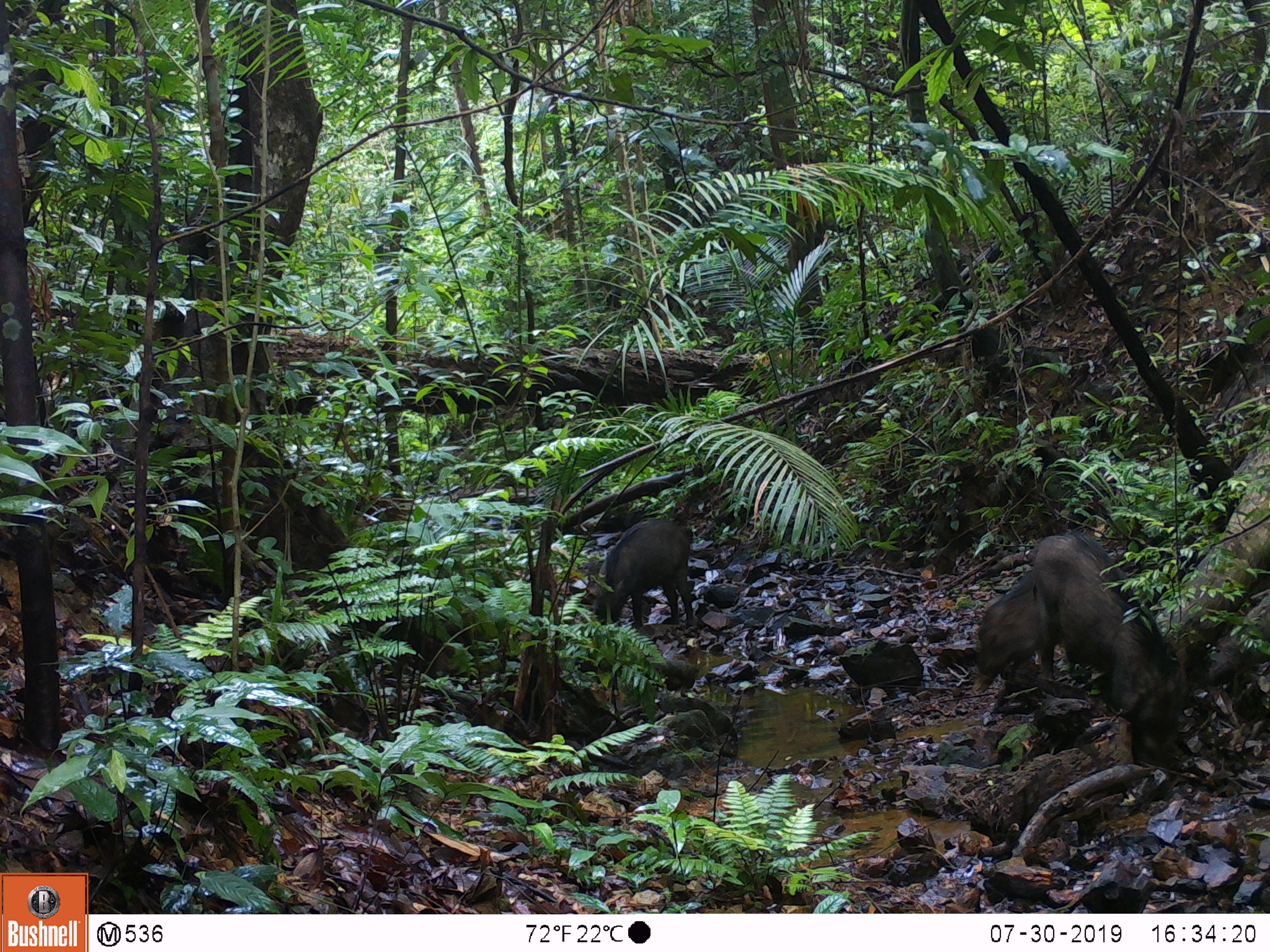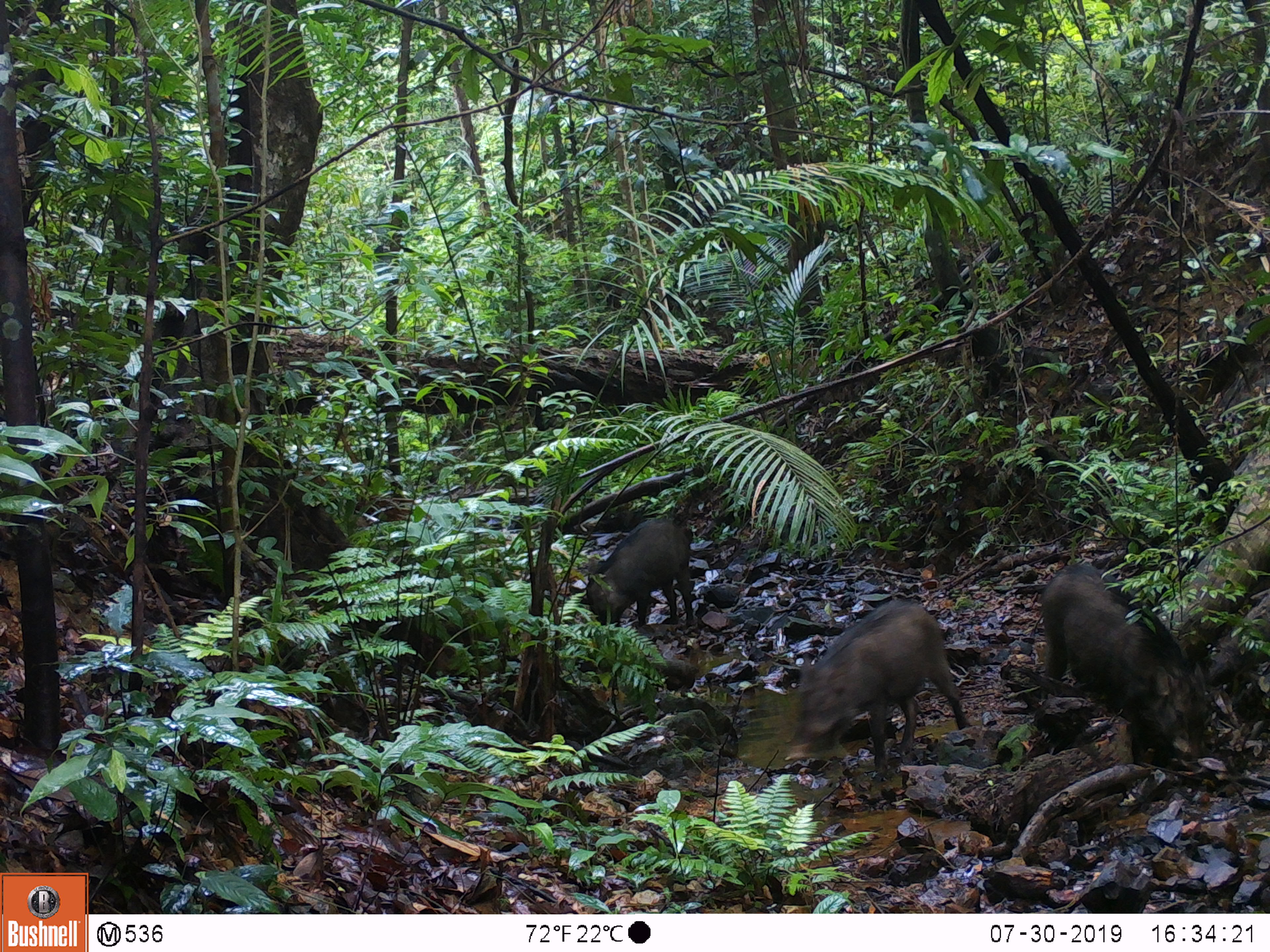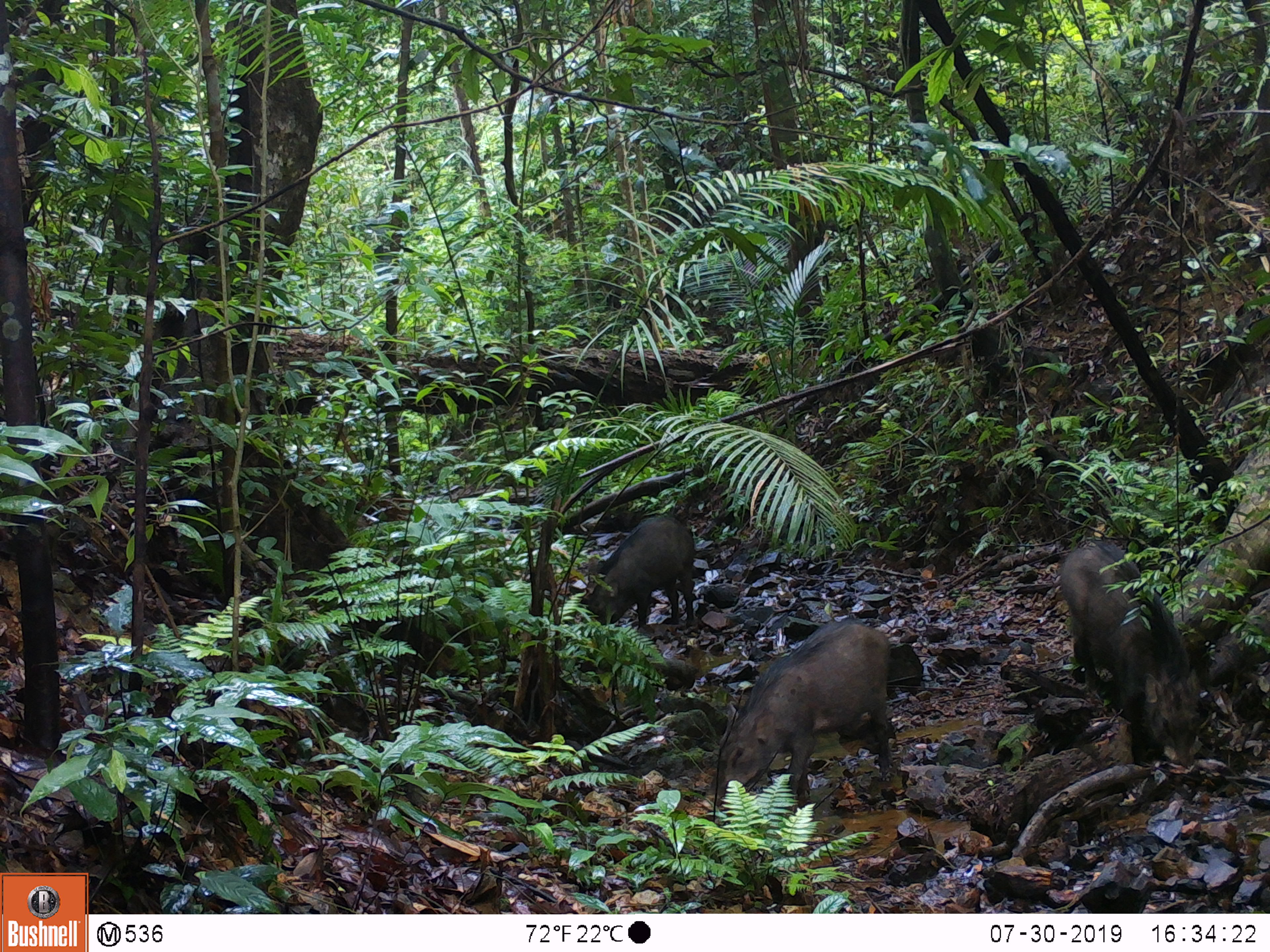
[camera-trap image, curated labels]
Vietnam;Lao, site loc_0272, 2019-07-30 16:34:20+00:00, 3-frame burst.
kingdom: Animalia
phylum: Chordata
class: Mammalia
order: Artiodactyla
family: Suidae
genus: Sus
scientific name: Sus scrofa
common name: eurasian wild pig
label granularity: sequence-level